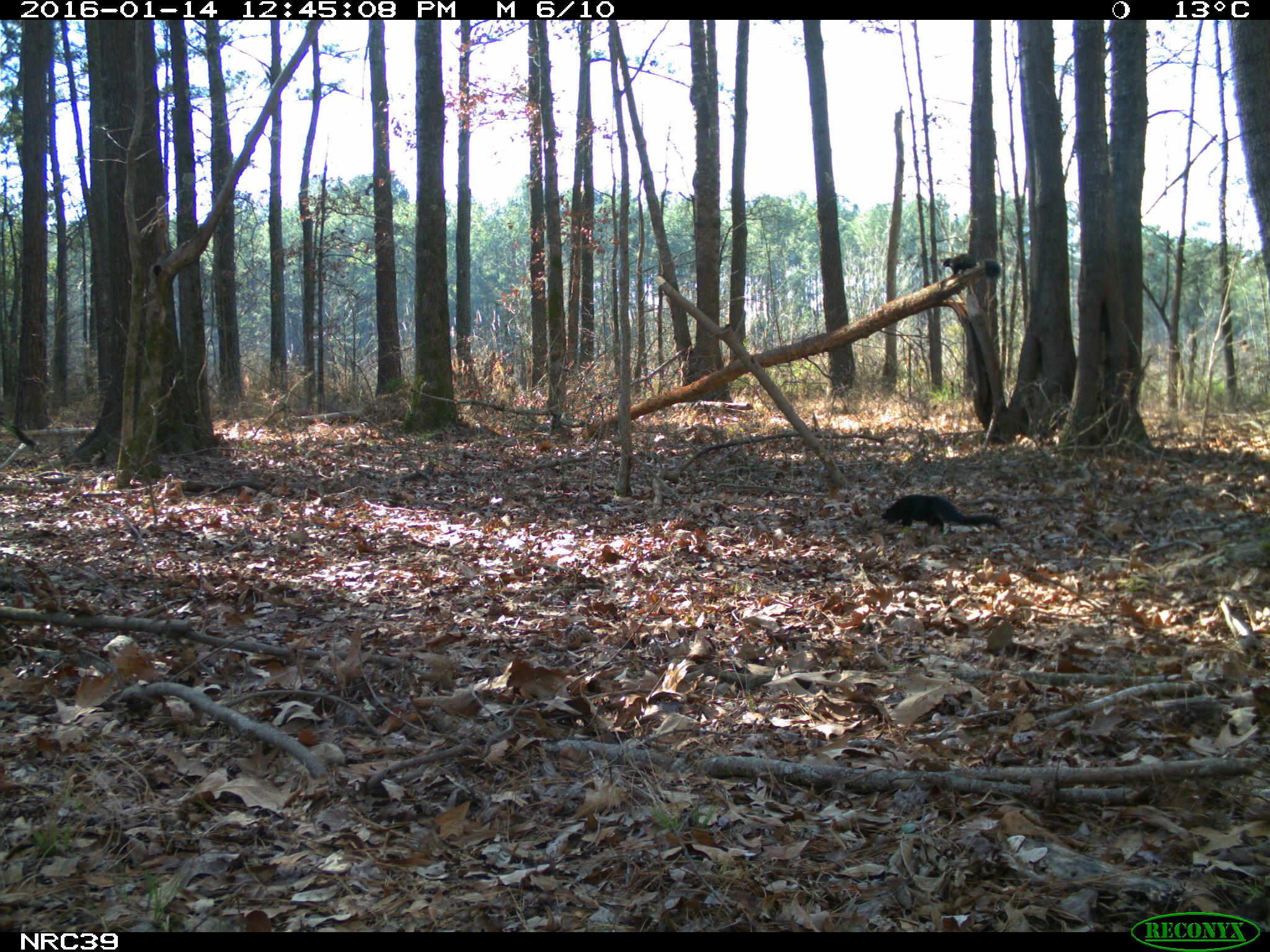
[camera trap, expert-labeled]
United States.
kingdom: Animalia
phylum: Chordata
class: Mammalia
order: Rodentia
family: Sciuridae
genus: Sciurus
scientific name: Sciurus niger cinereus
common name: eastern fox squirrel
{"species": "Eastern Fox Squirrel (Sciurus niger cinereus)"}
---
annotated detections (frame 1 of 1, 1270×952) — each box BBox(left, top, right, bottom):
Eastern Fox Squirrel: BBox(874, 486, 1009, 540)